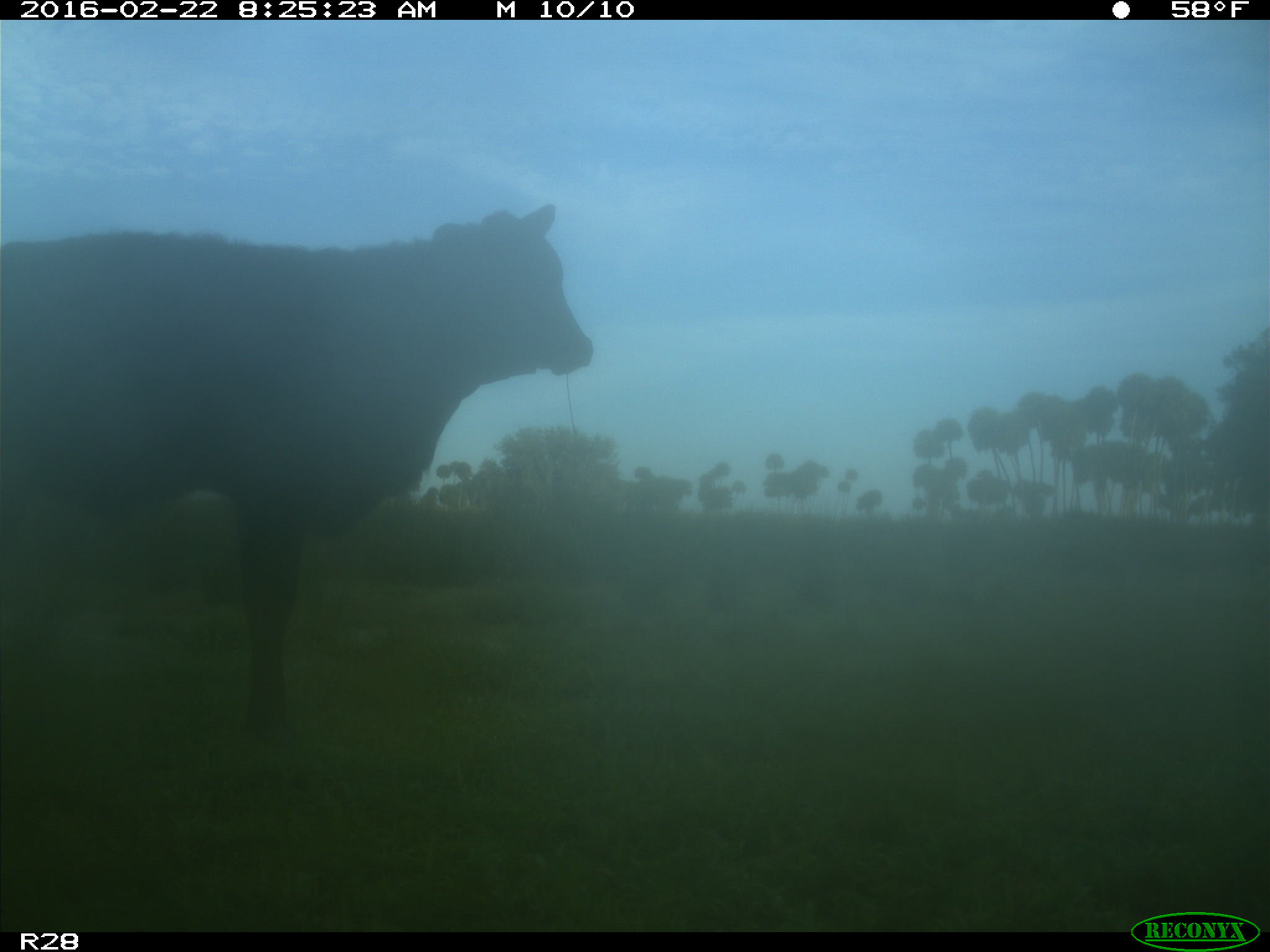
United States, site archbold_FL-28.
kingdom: Animalia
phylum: Chordata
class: Mammalia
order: Artiodactyla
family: Bovidae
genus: Bos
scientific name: Bos taurus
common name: domestic cow